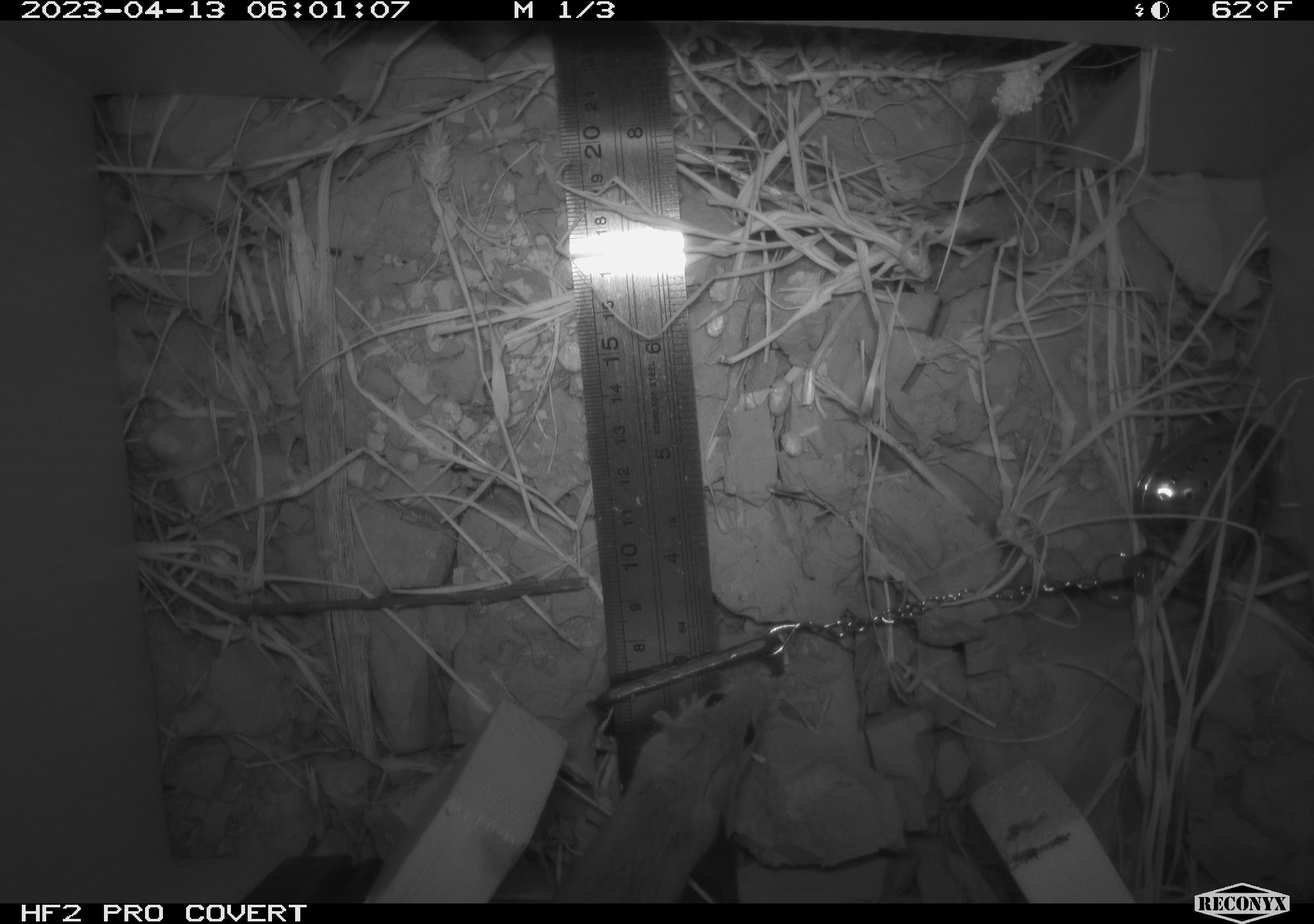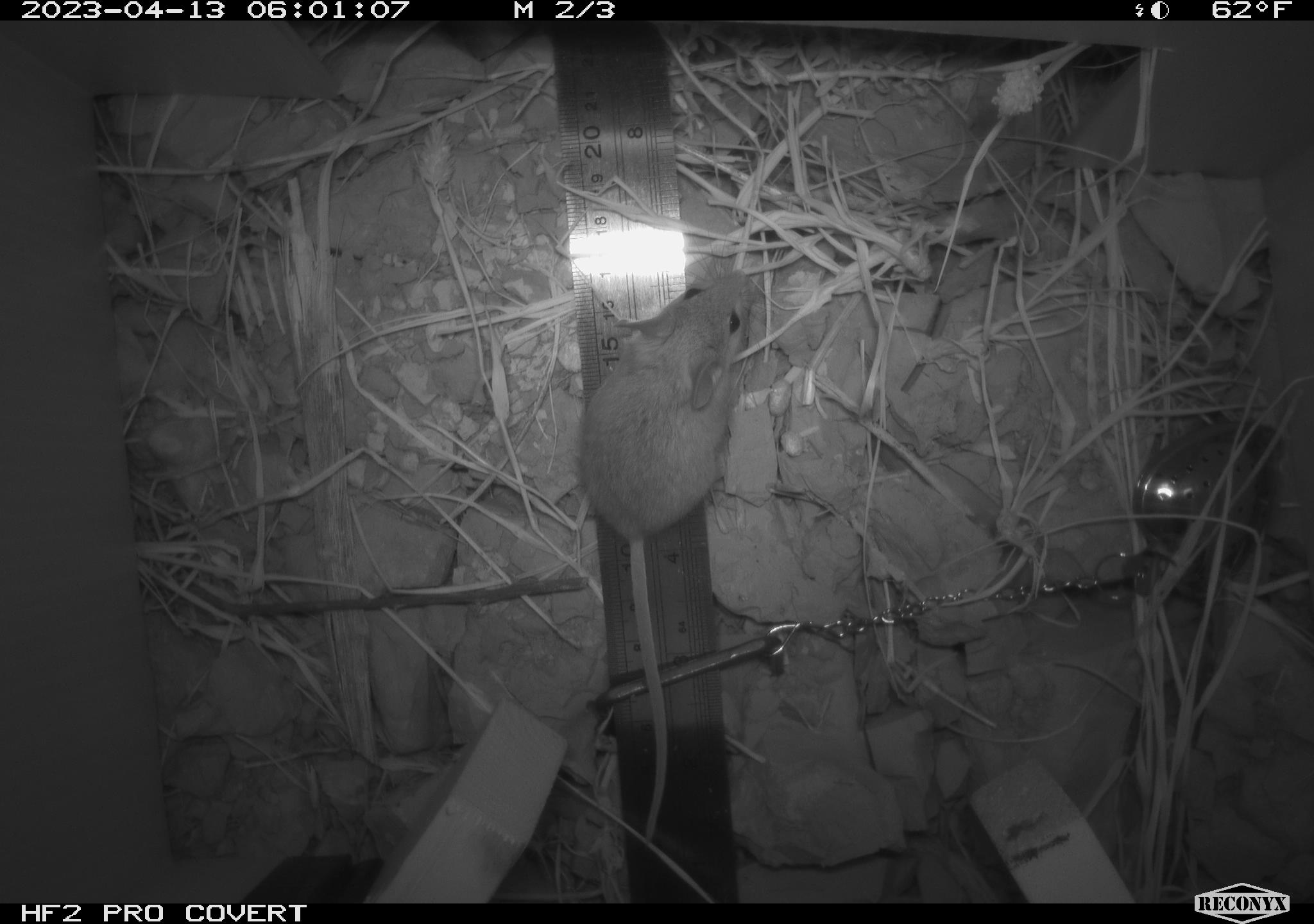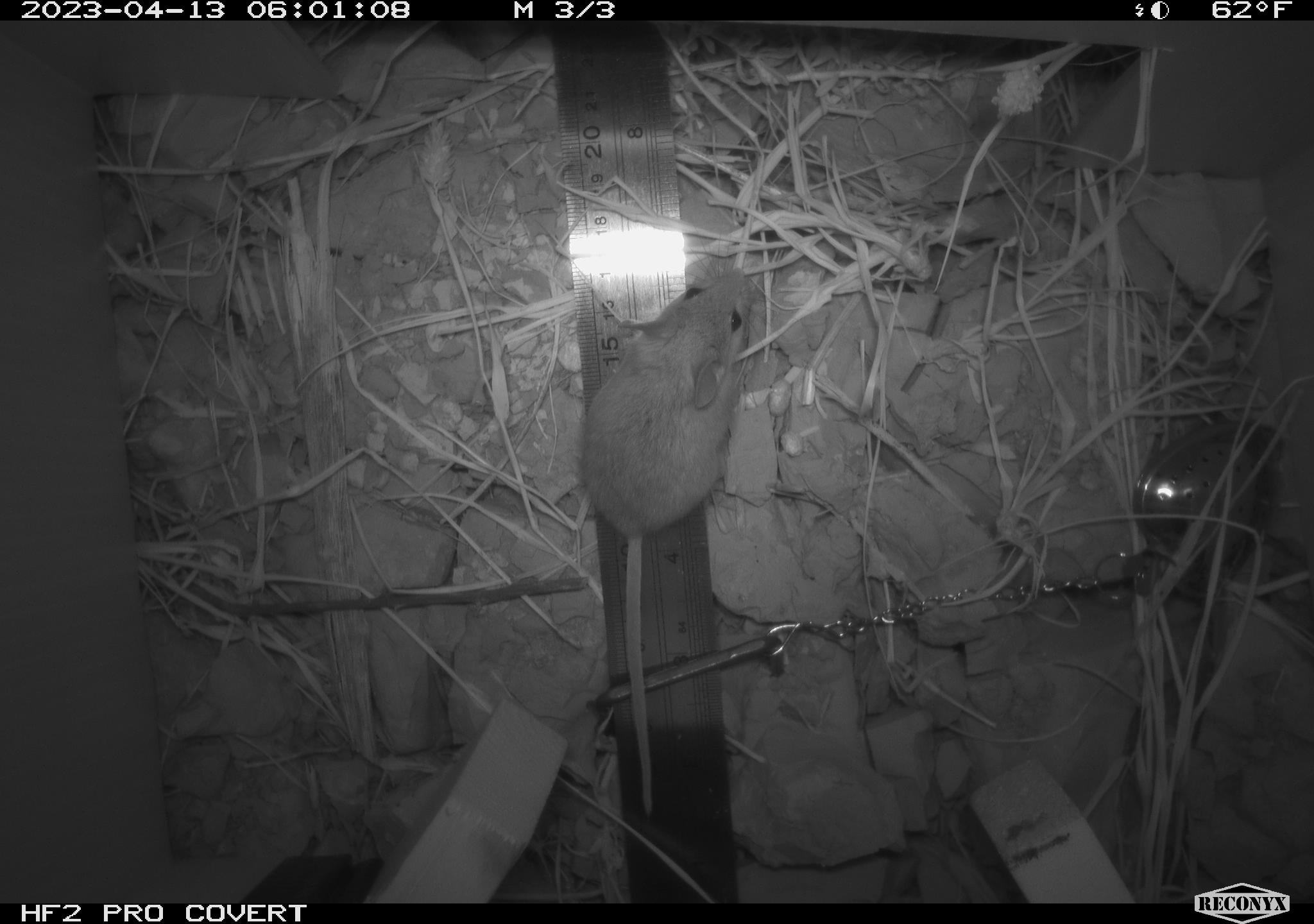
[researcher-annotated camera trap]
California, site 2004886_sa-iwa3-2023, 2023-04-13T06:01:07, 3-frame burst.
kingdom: Animalia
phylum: Chordata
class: Mammalia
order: Rodentia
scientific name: Rodentia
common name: mouse species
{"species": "mouse species (Rodentia)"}